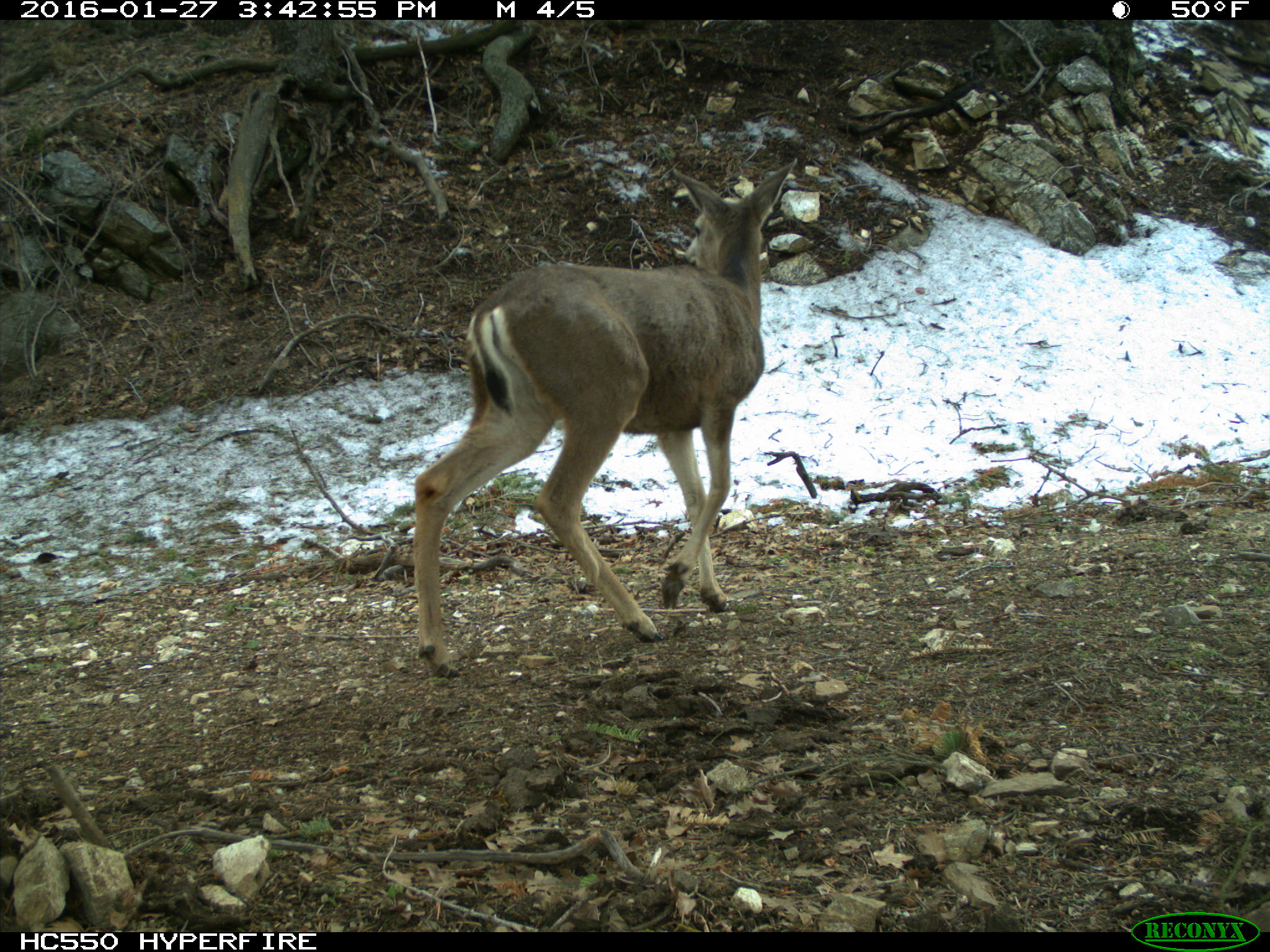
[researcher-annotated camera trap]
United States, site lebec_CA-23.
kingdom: Animalia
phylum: Chordata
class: Mammalia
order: Artiodactyla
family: Cervidae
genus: Odocoileus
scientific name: Odocoileus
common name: deer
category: unidentified deer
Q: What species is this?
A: Unidentified deer (deer) (Odocoileus).